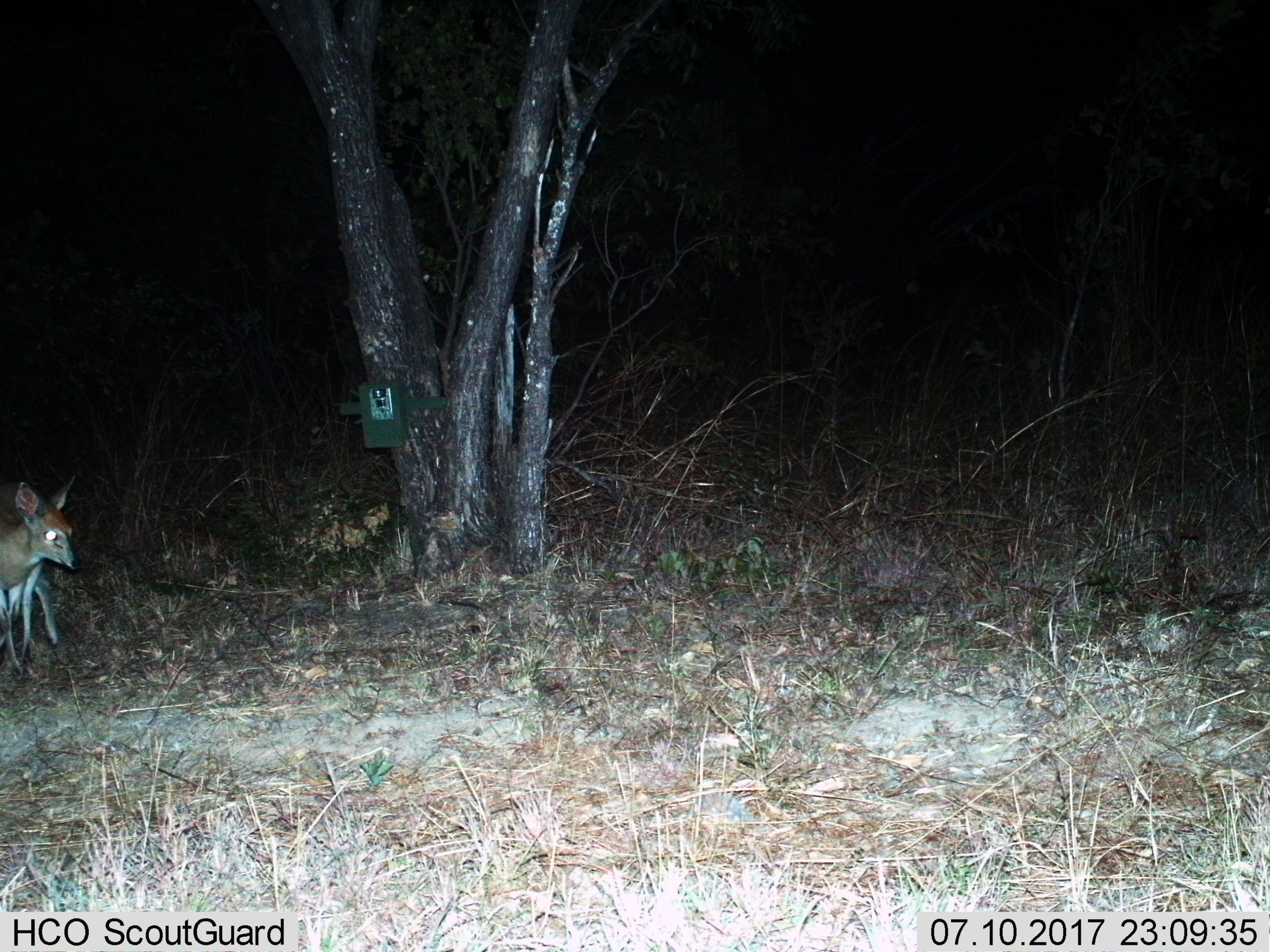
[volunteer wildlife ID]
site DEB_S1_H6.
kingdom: Animalia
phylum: Chordata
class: Mammalia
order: Artiodactyla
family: Bovidae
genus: Sylvicapra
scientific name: Sylvicapra grimmia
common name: common duiker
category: duikercommongrey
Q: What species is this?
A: Duikercommongrey (common duiker) (Sylvicapra grimmia).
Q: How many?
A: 1.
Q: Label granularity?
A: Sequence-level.